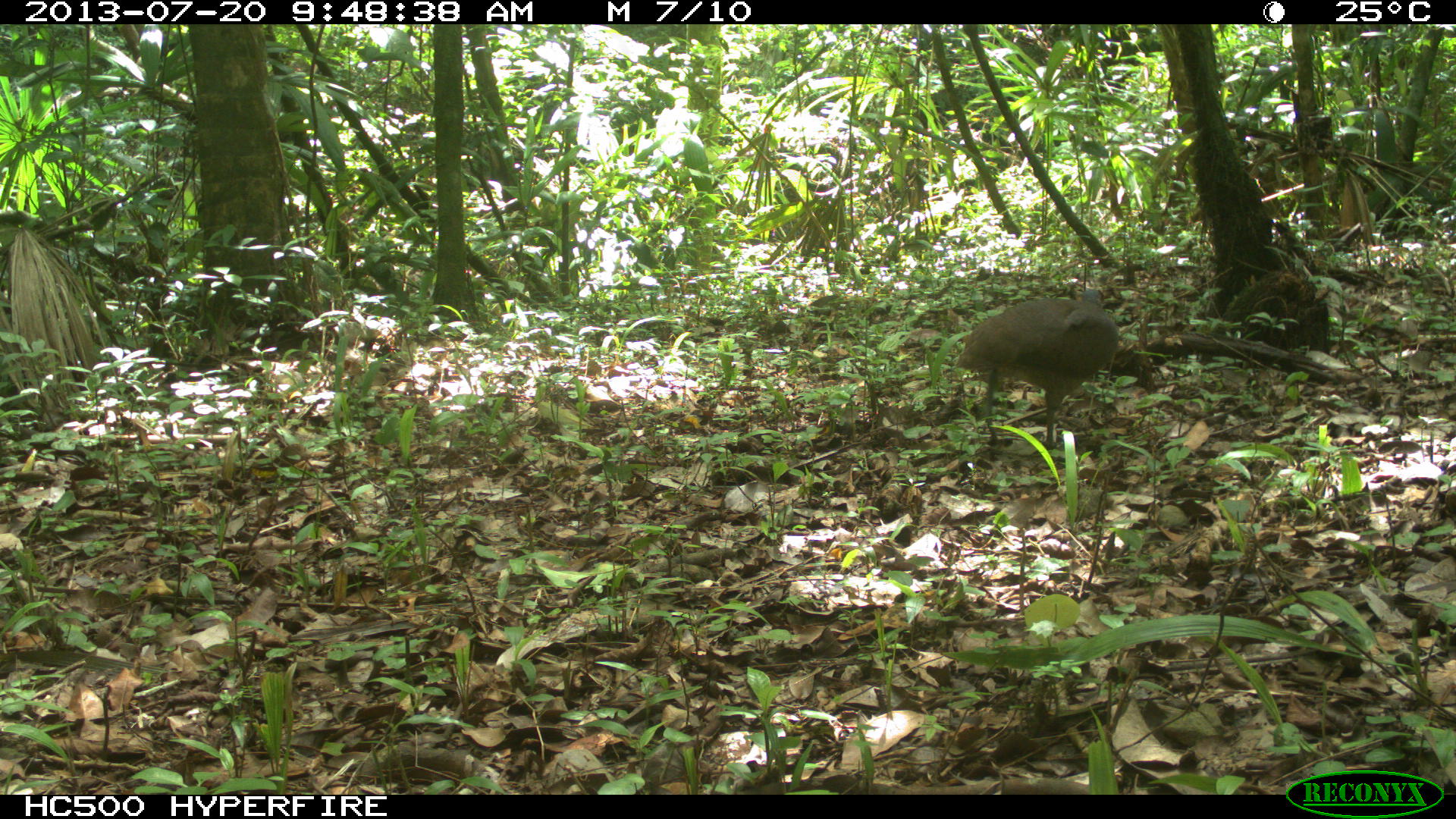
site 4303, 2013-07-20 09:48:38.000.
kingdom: Animalia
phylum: Chordata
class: Aves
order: Tinamiformes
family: Tinamidae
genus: Tinamus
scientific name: Tinamus major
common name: great tinamou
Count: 1.